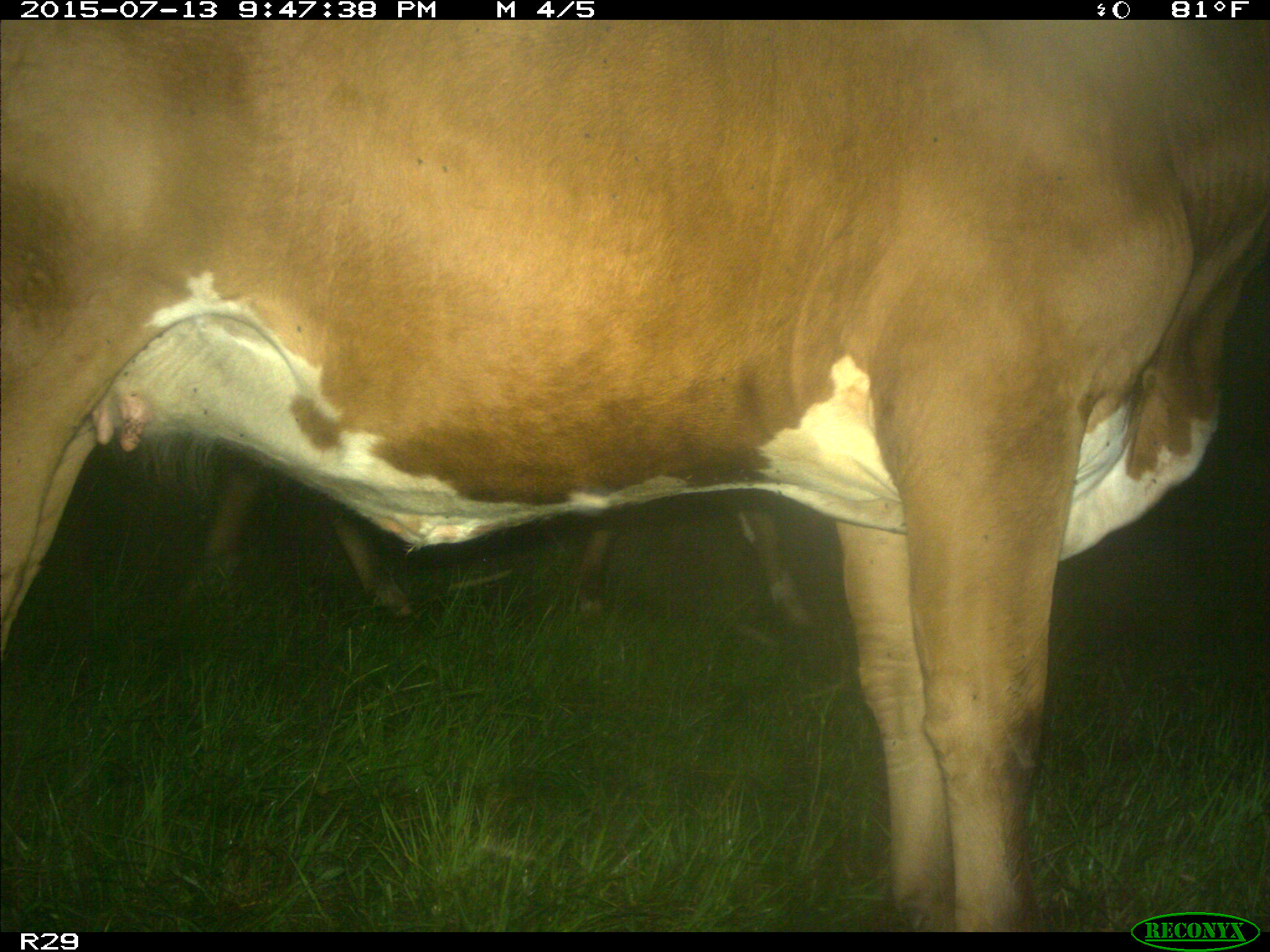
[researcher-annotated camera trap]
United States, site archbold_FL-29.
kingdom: Animalia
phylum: Chordata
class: Mammalia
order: Artiodactyla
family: Bovidae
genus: Bos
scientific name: Bos taurus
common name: domestic cow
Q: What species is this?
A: Bos taurus (domestic cow).